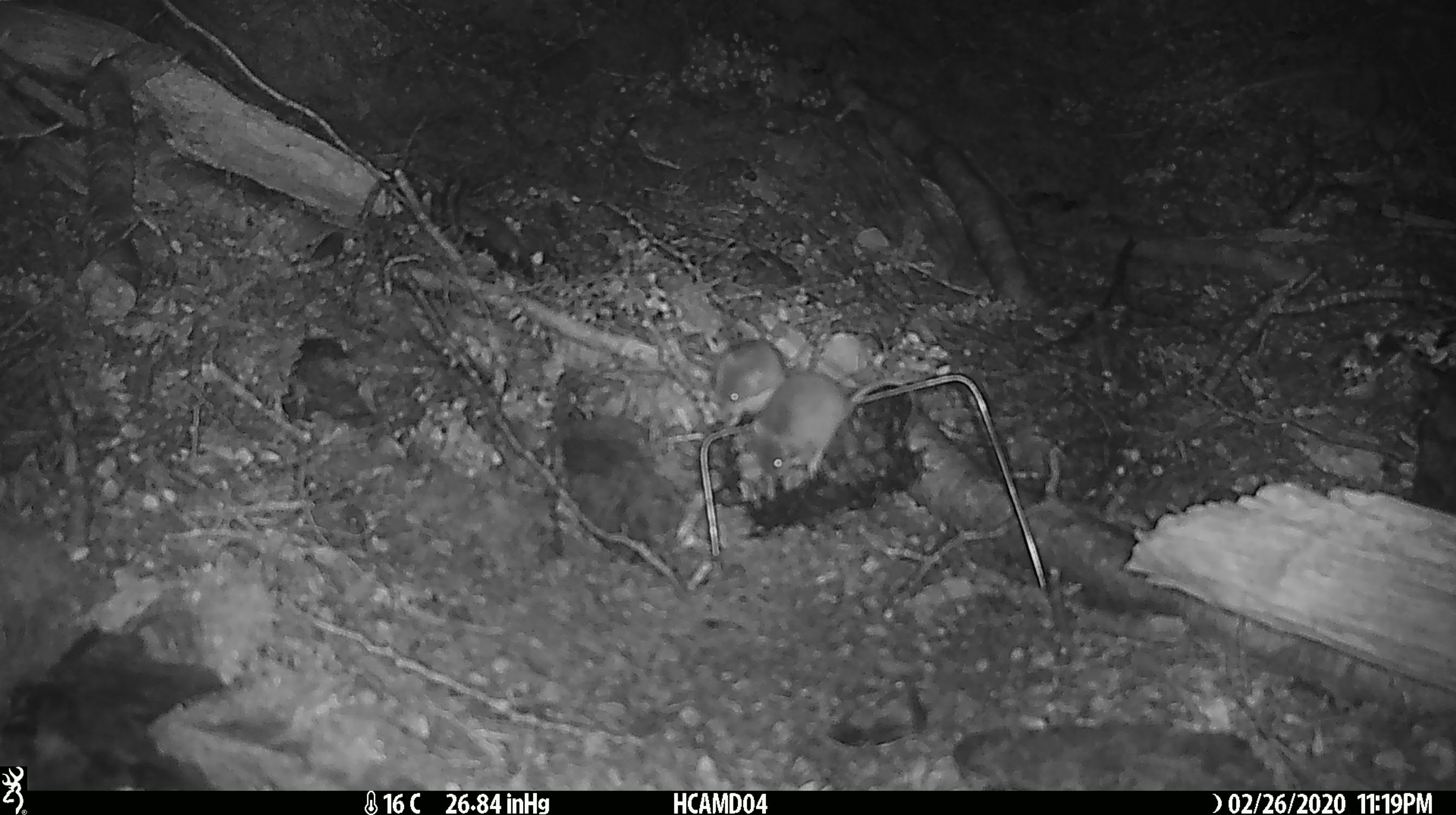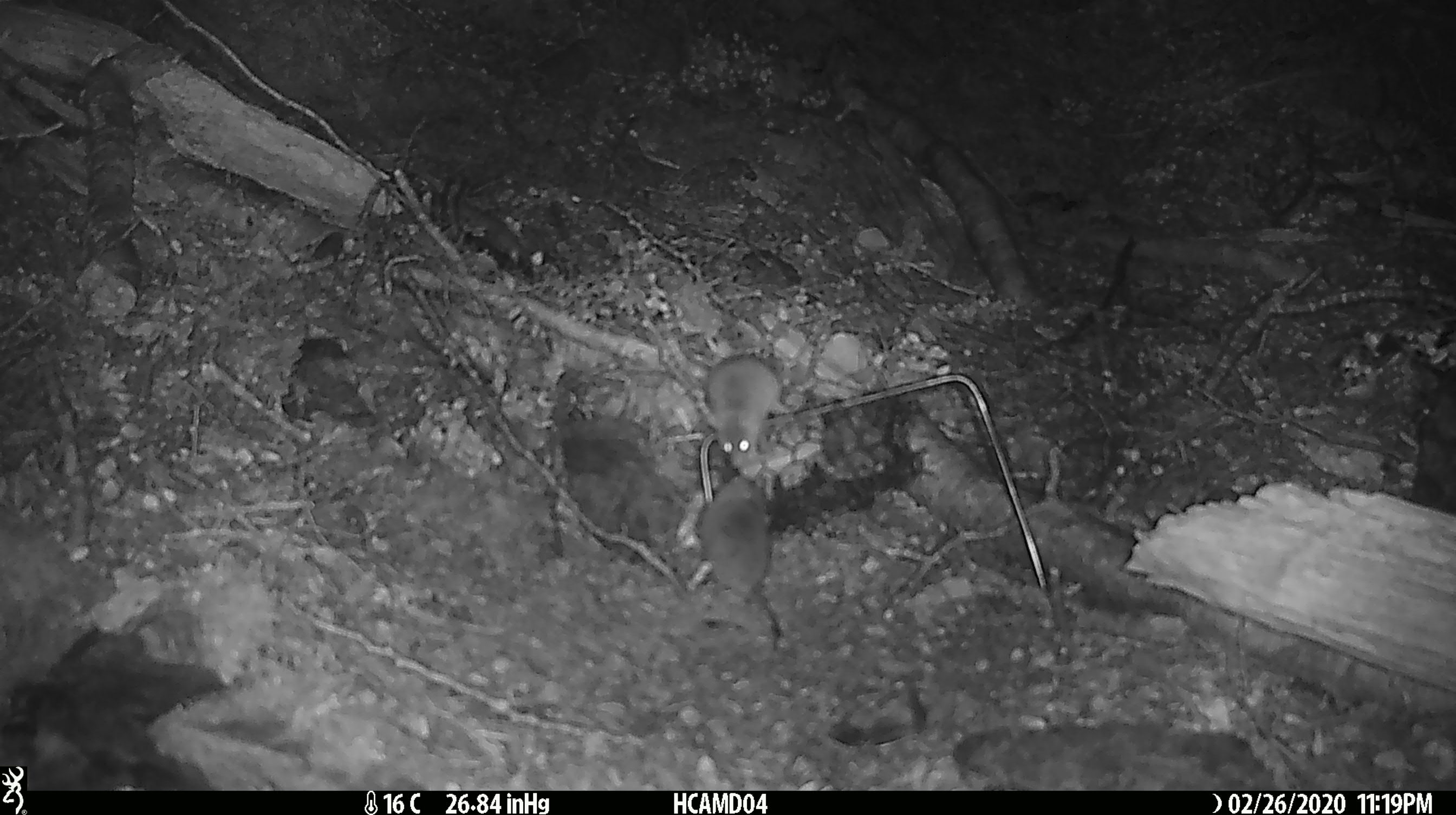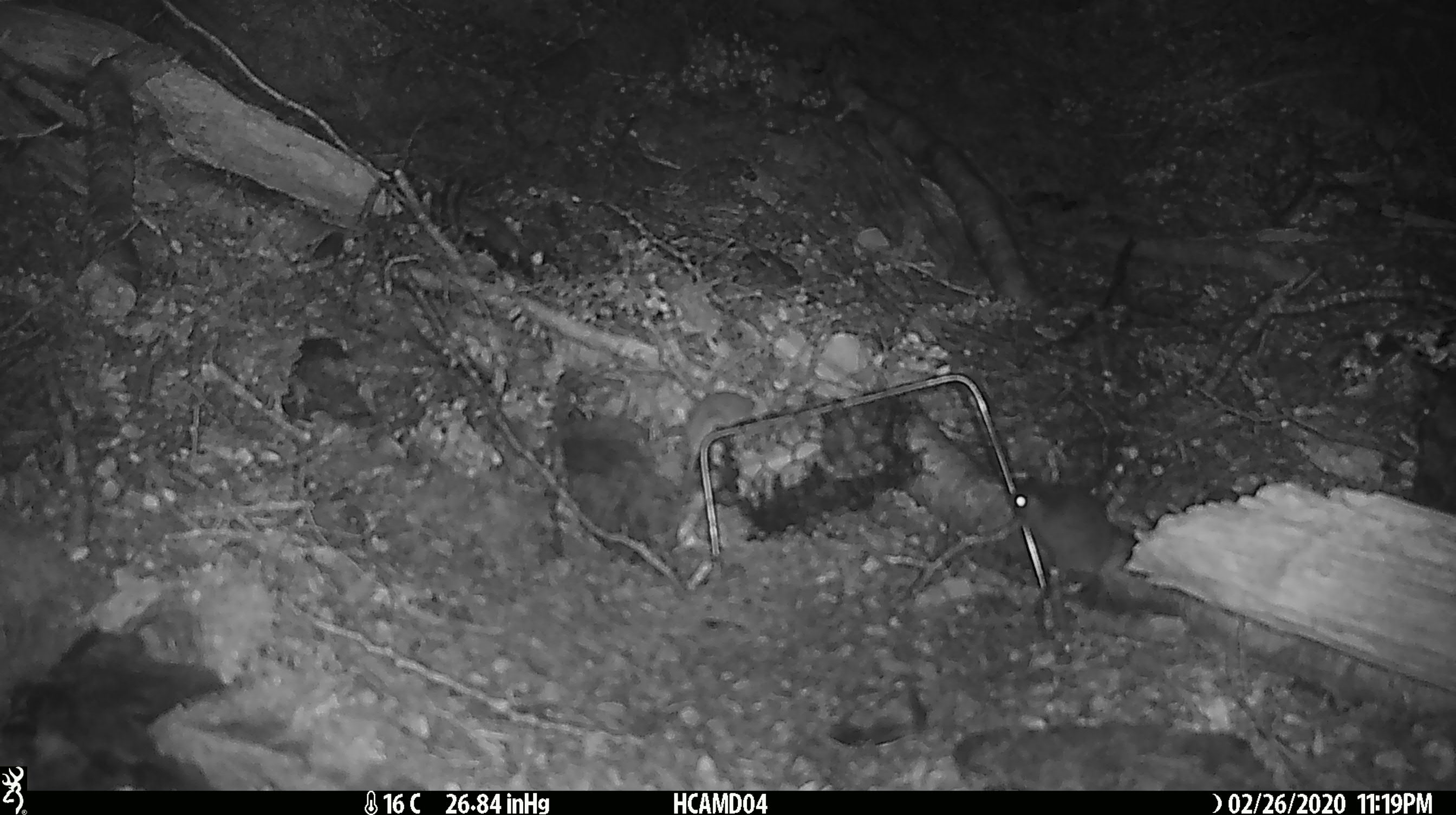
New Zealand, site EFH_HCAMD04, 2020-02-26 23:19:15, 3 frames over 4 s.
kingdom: Animalia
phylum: Chordata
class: Mammalia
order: Rodentia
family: Muridae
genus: Mus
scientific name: Mus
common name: mouse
Mouse (Mus).